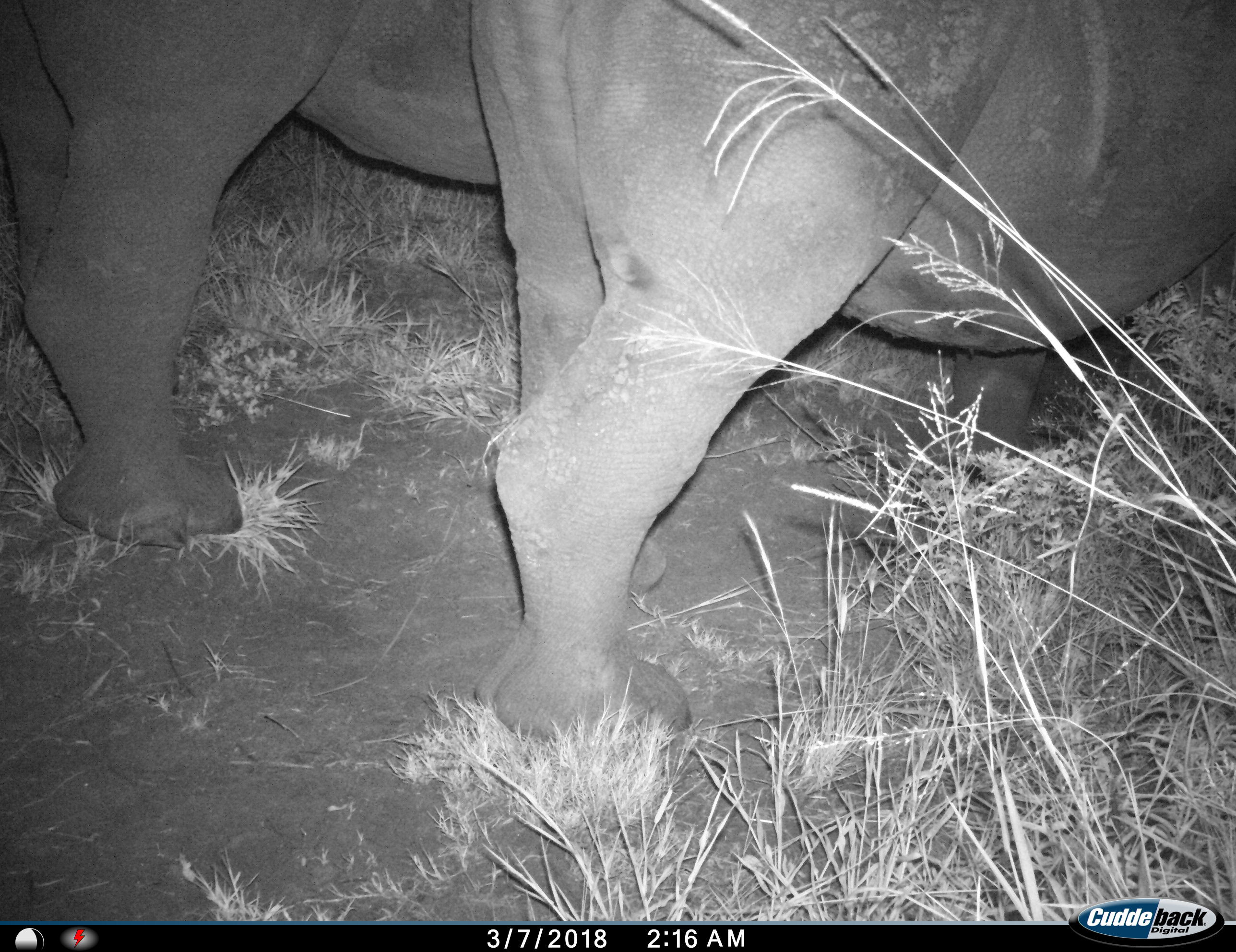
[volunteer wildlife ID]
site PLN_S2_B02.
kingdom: Animalia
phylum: Chordata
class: Mammalia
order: Perissodactyla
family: Rhinocerotidae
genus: Ceratotherium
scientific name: Ceratotherium simum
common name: white rhinoceros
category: rhinoceroswhite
Rhinoceroswhite (white rhinoceros) (Ceratotherium simum), count 2. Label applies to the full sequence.